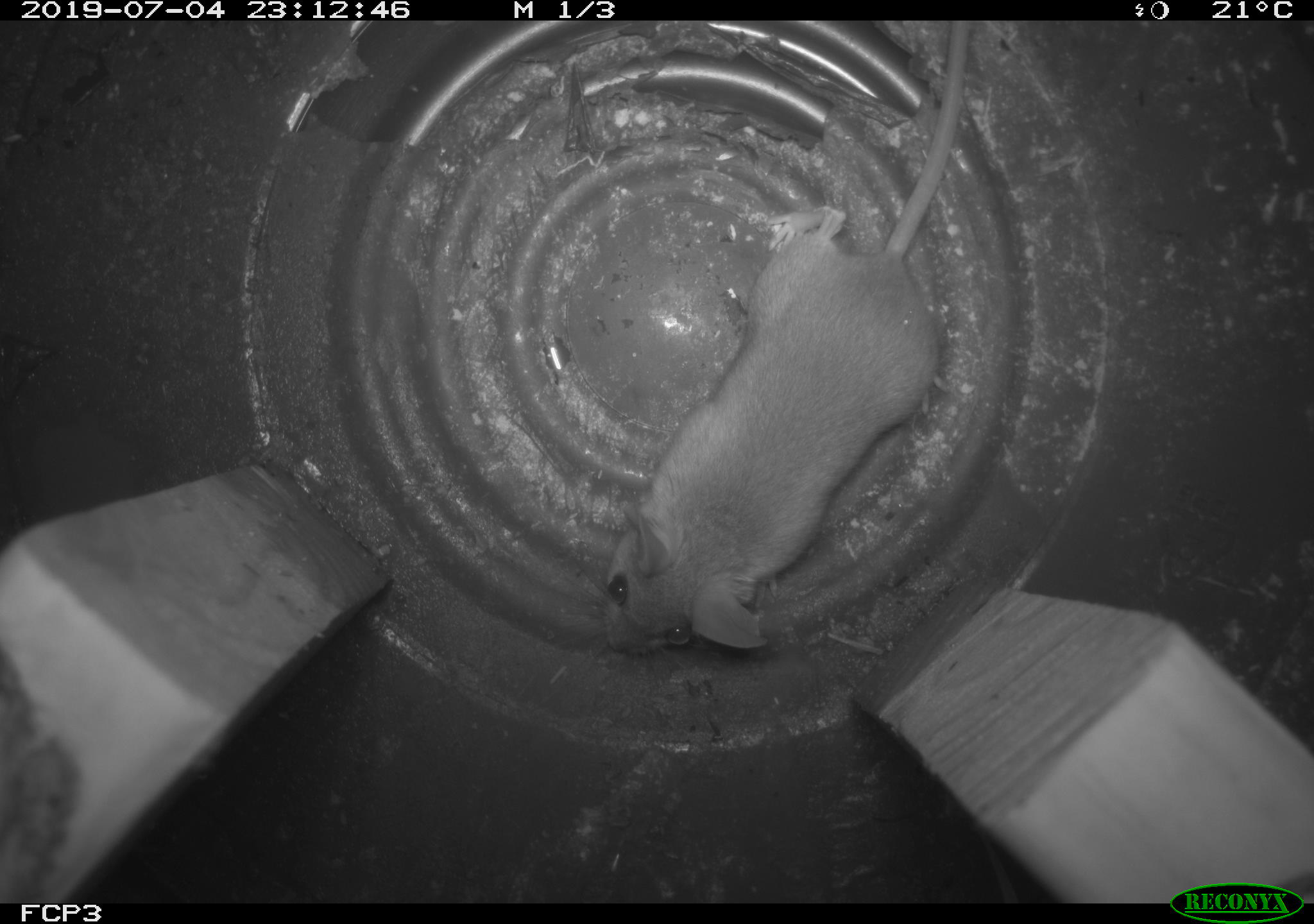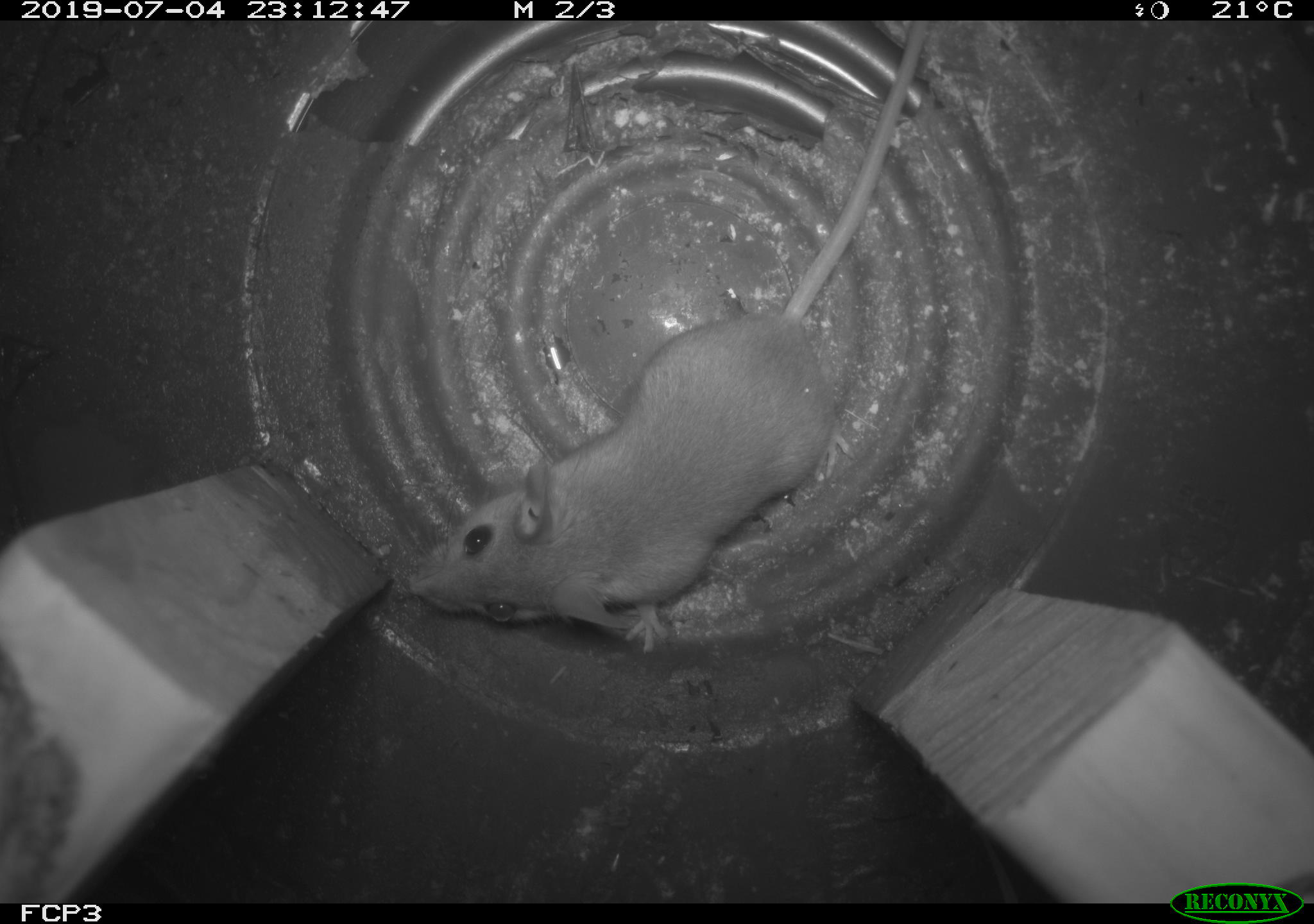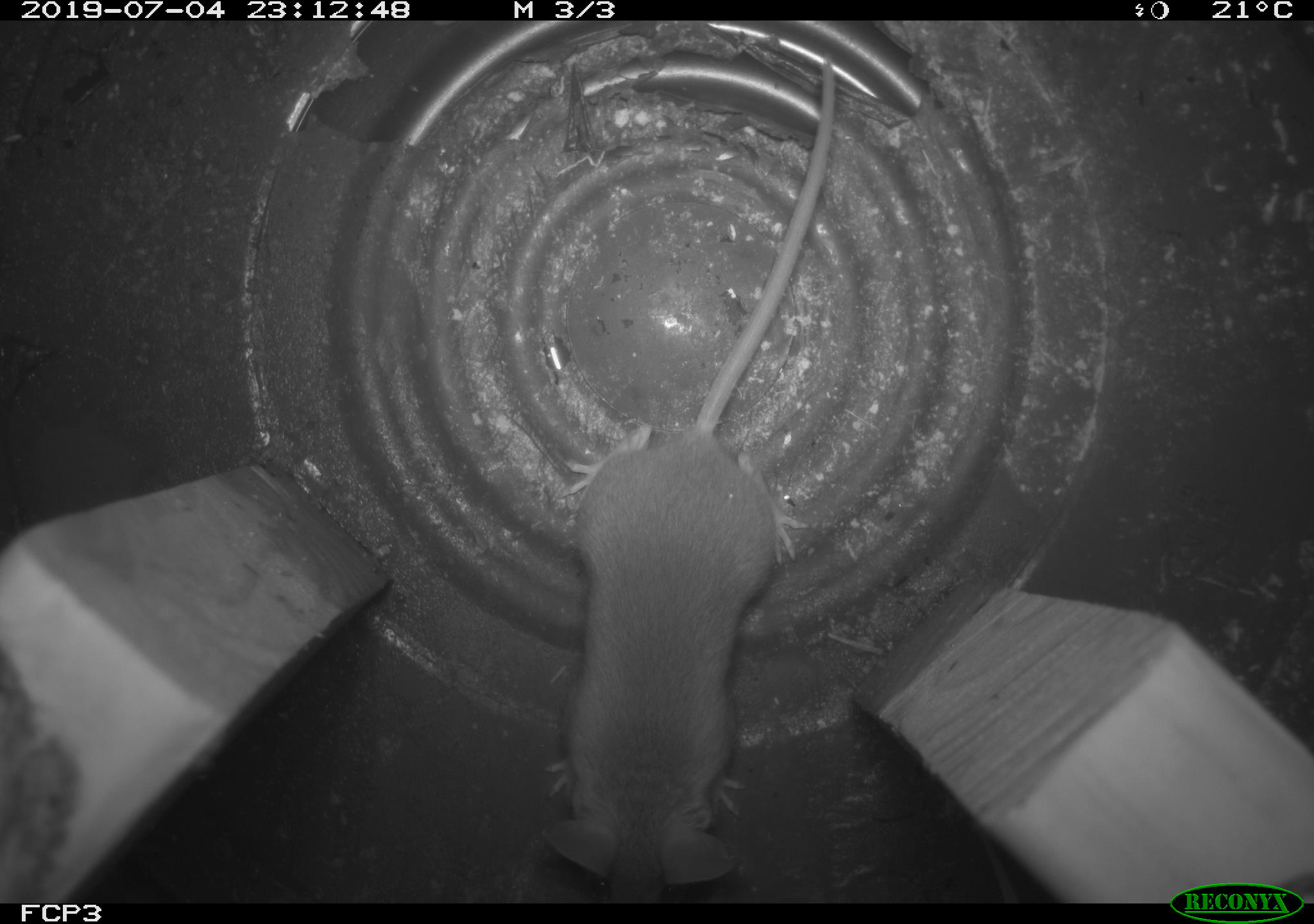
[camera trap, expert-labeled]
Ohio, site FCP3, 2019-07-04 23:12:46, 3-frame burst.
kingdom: Animalia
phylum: Chordata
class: Mammalia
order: Rodentia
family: Cricetidae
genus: Peromyscus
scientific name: Peromyscus leucopus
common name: white-footed mouse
White-footed mouse (Peromyscus leucopus).